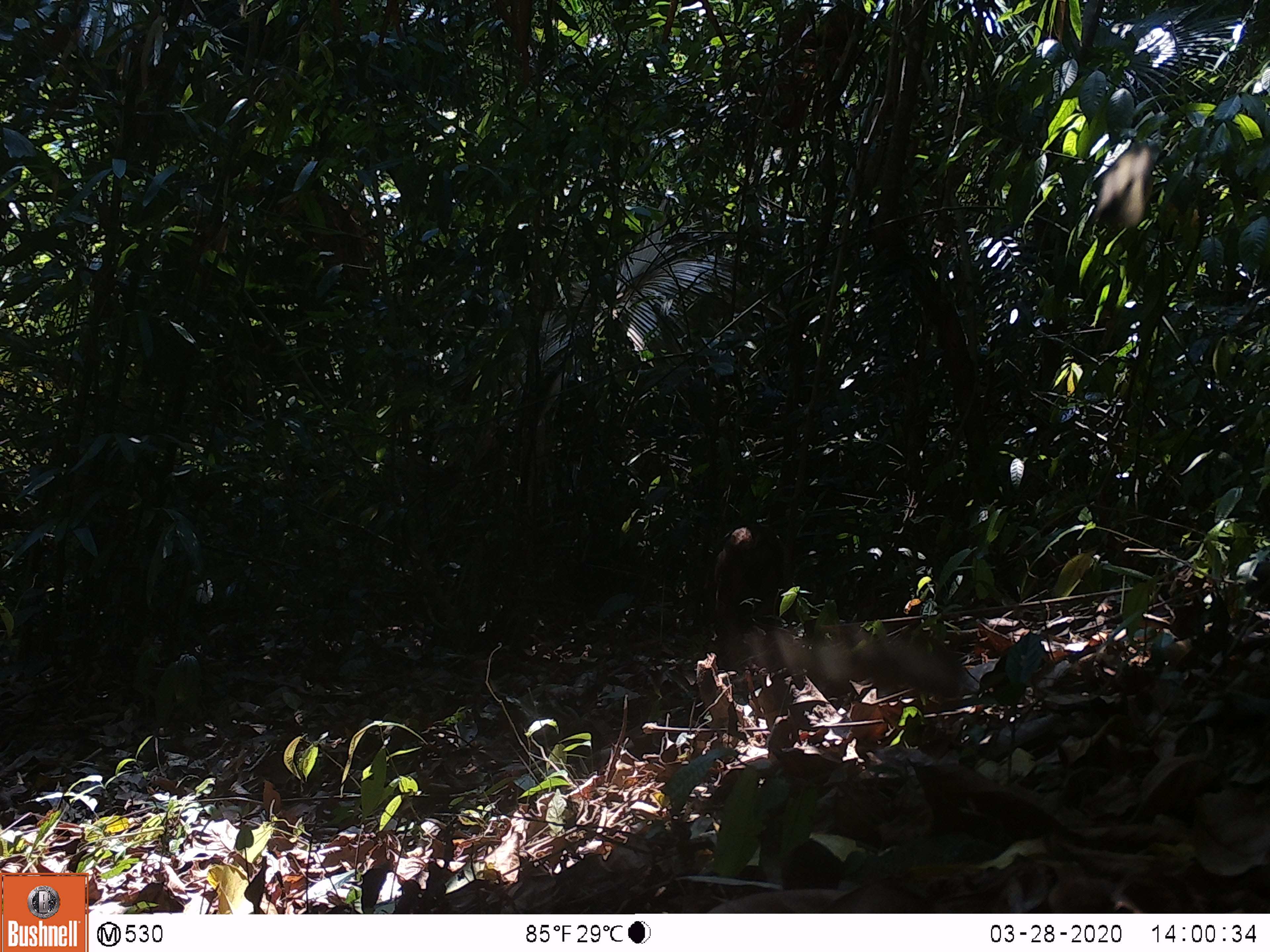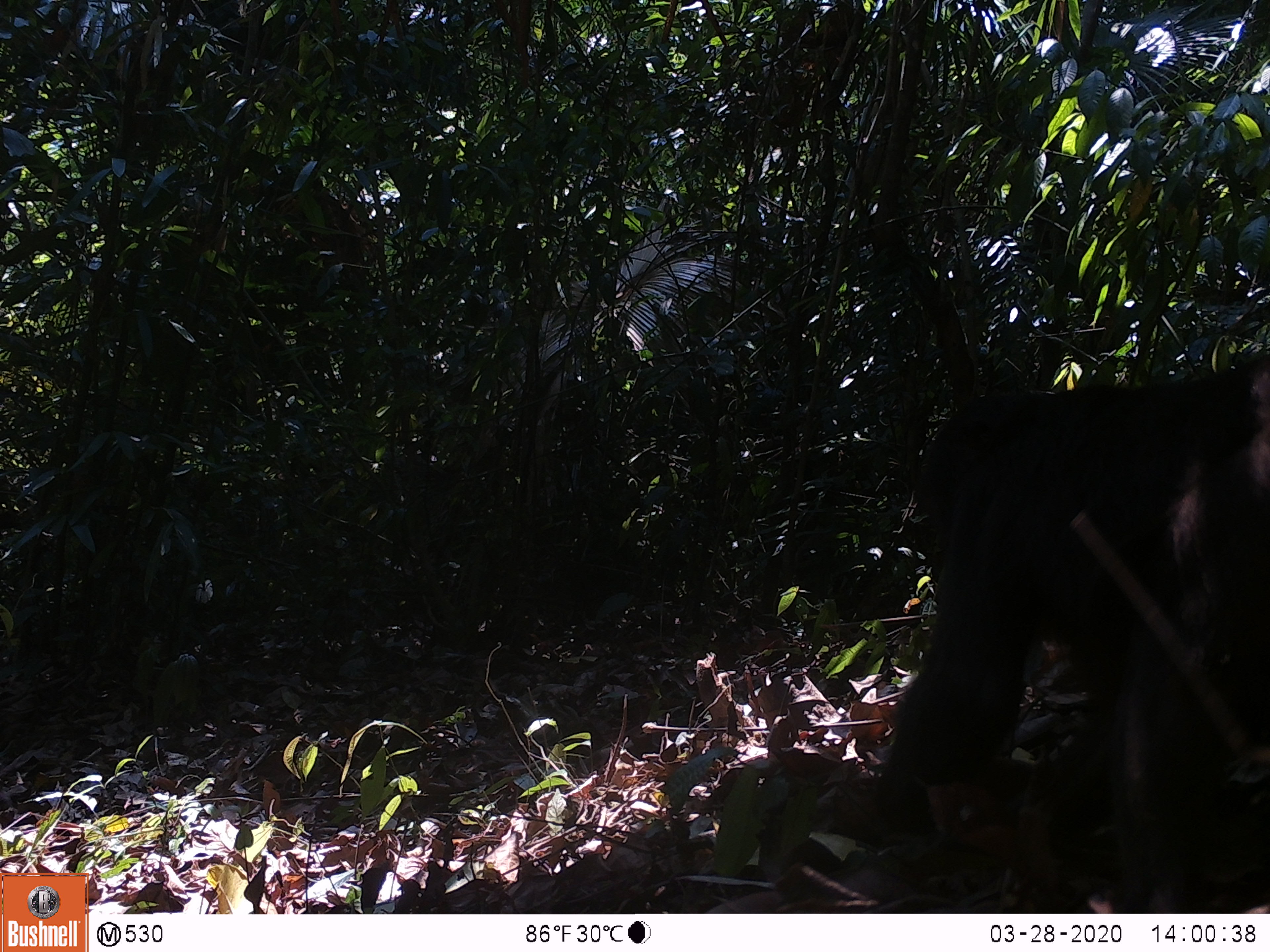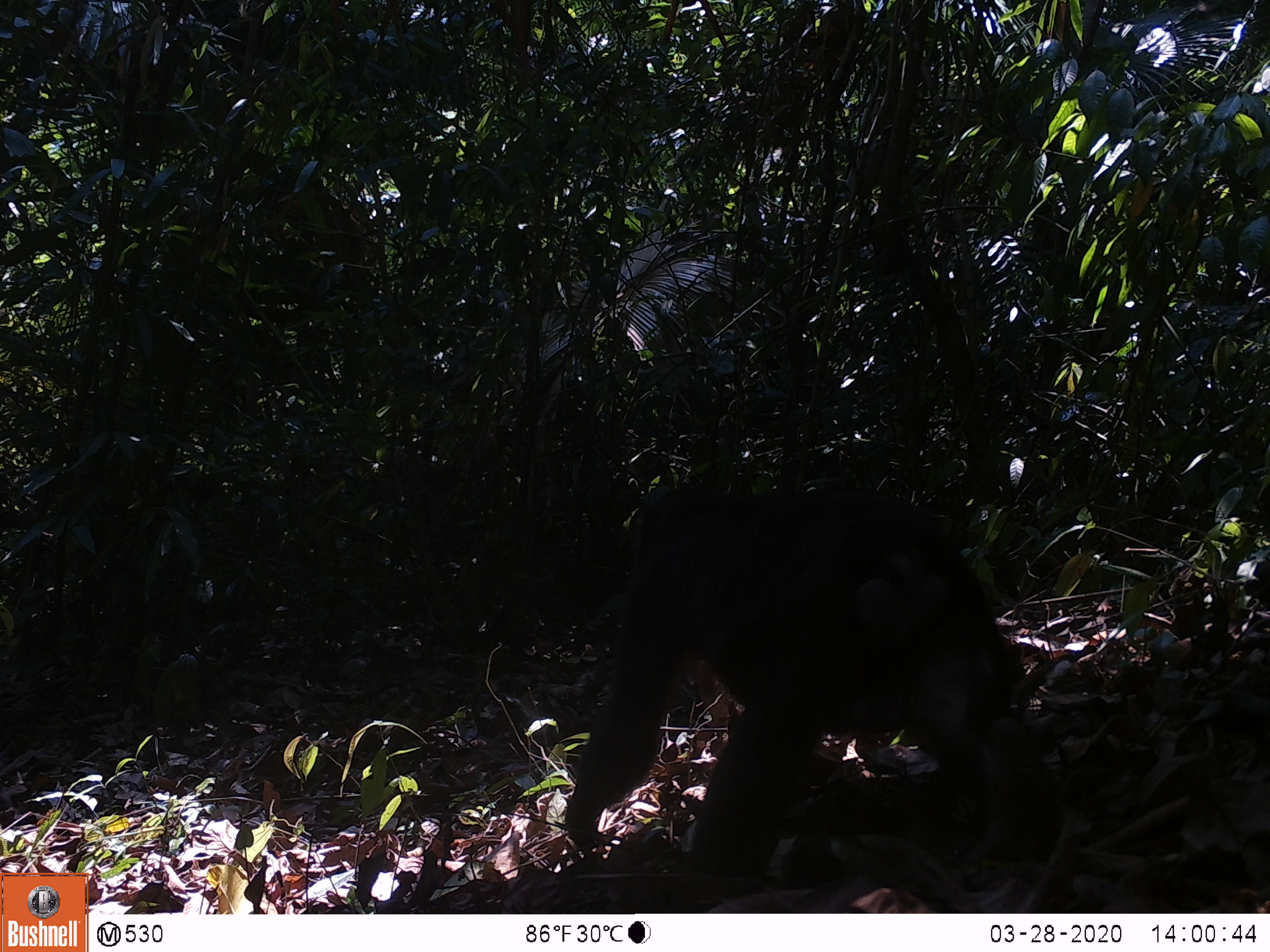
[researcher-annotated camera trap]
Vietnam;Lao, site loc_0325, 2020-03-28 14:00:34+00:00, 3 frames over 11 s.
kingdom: Animalia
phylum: Chordata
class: Mammalia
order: Primates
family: Cercopithecidae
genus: Macaca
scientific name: Macaca arctoides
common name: stump-tailed macaque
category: stump tailed macaque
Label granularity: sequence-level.